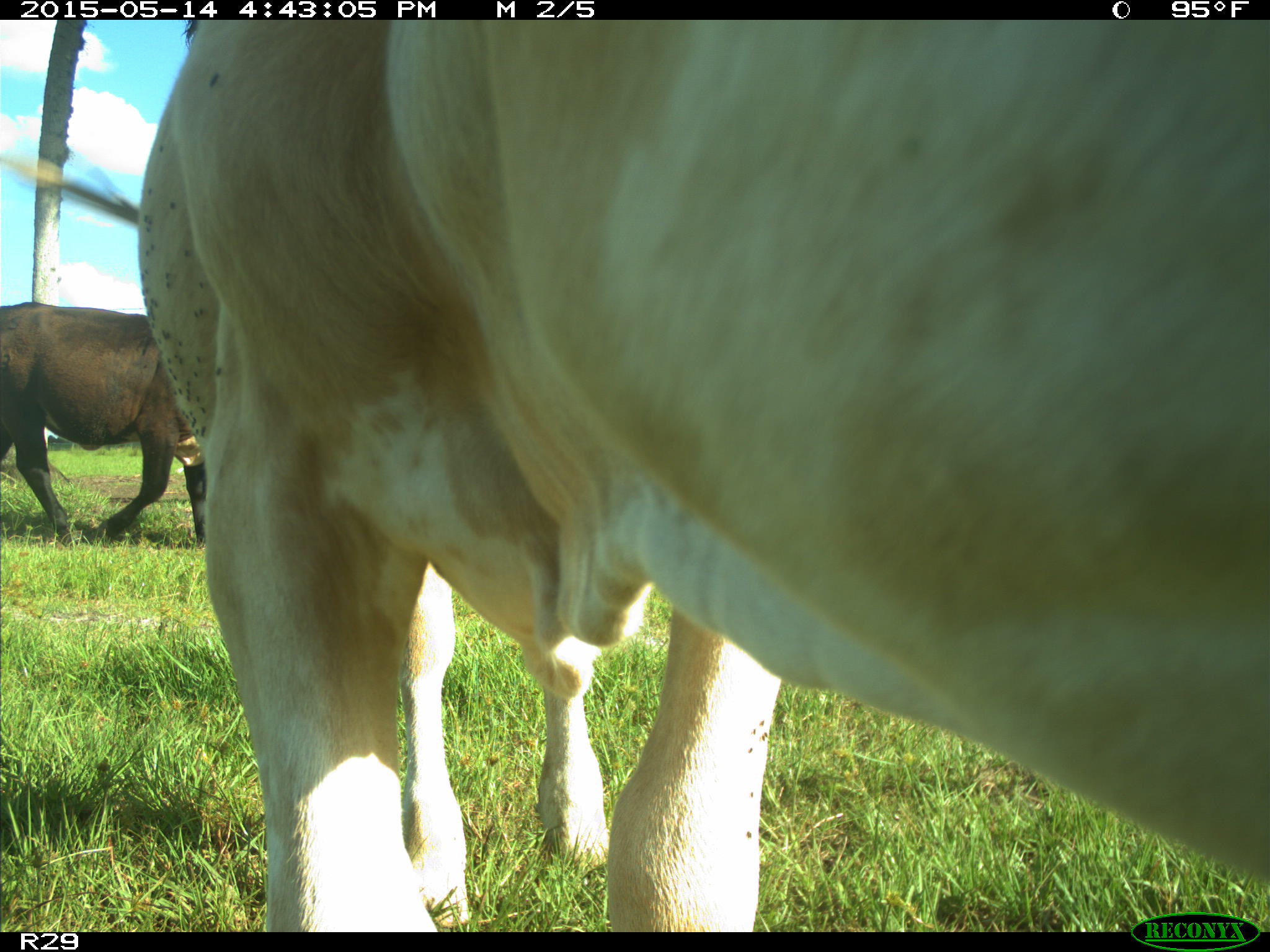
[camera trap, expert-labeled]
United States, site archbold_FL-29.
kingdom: Animalia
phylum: Chordata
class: Mammalia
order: Artiodactyla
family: Bovidae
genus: Bos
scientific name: Bos taurus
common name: domestic cow